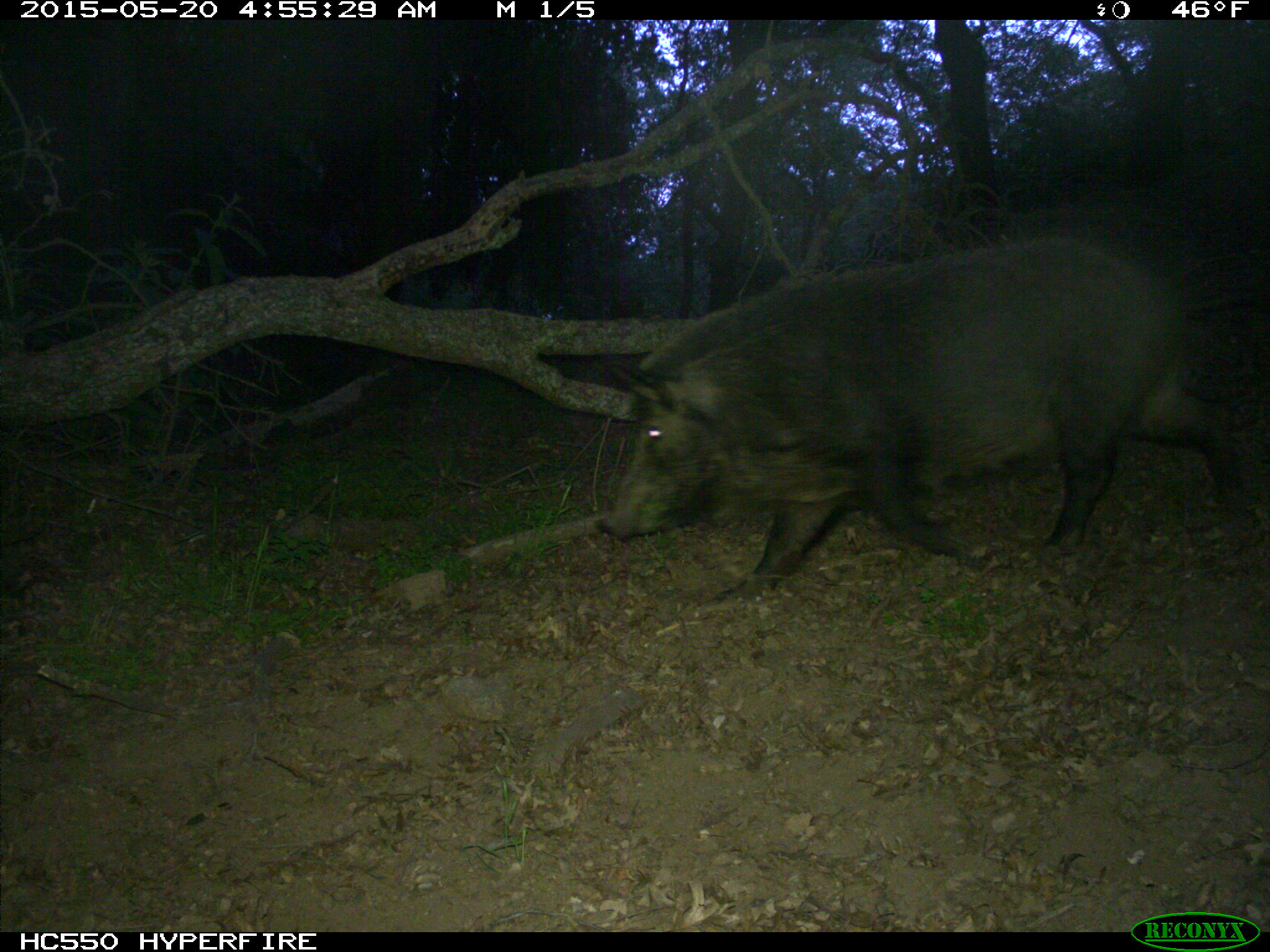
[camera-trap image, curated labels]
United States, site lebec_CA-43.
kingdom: Animalia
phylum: Chordata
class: Mammalia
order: Artiodactyla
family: Suidae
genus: Sus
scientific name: Sus scrofa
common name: wild boar